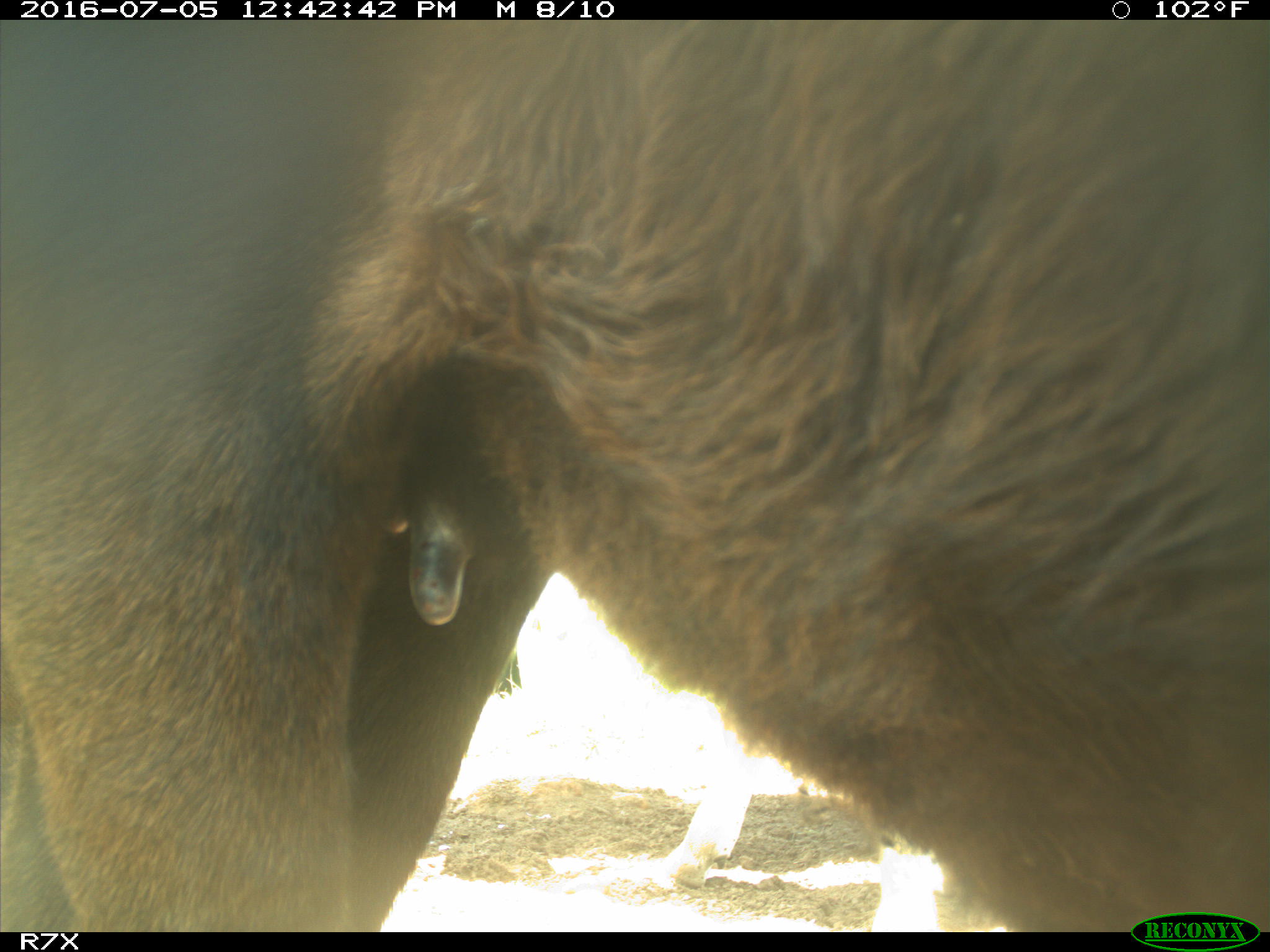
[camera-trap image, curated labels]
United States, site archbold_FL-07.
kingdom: Animalia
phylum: Chordata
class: Mammalia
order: Artiodactyla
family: Bovidae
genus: Bos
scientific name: Bos taurus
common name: domestic cow